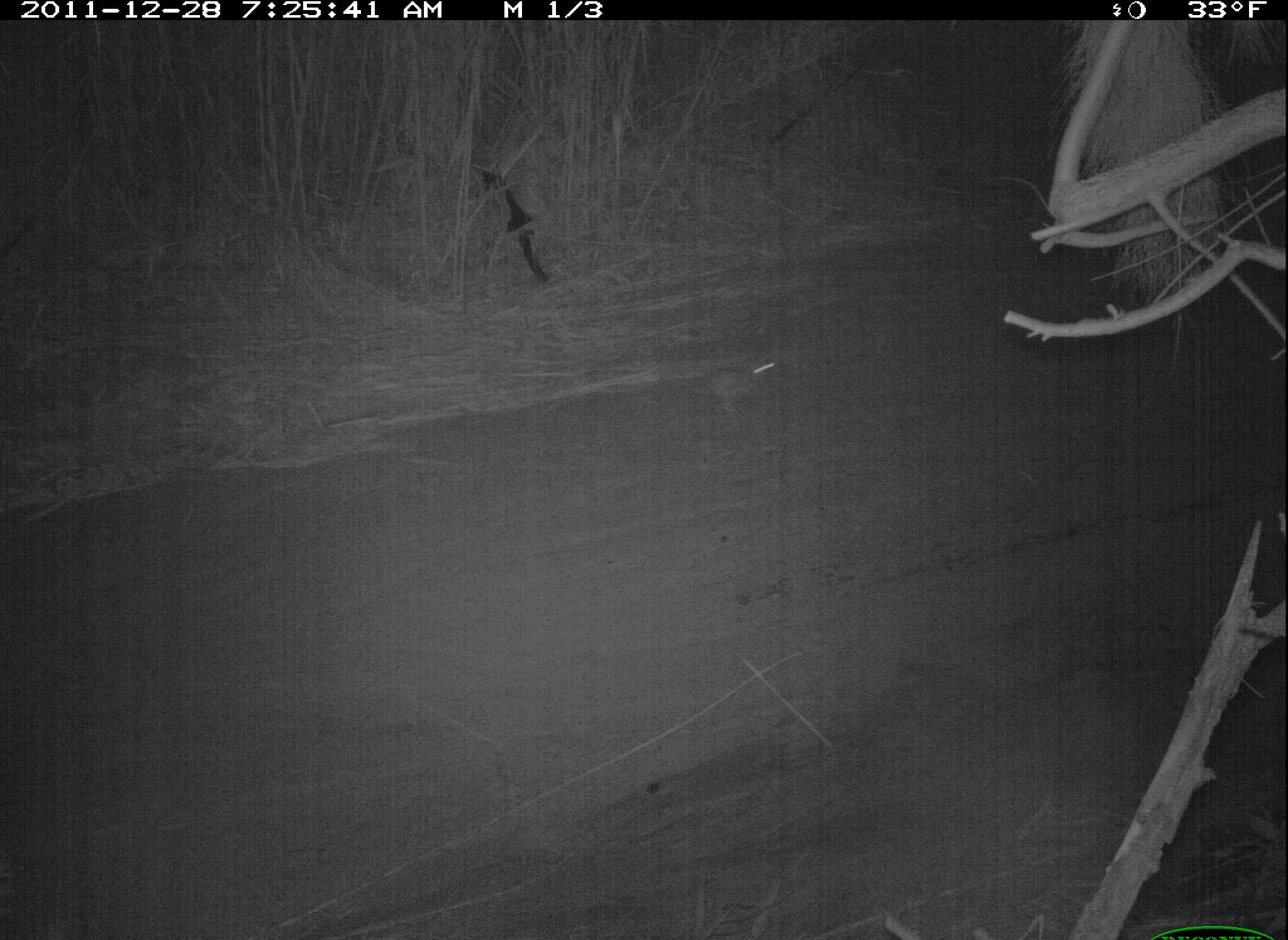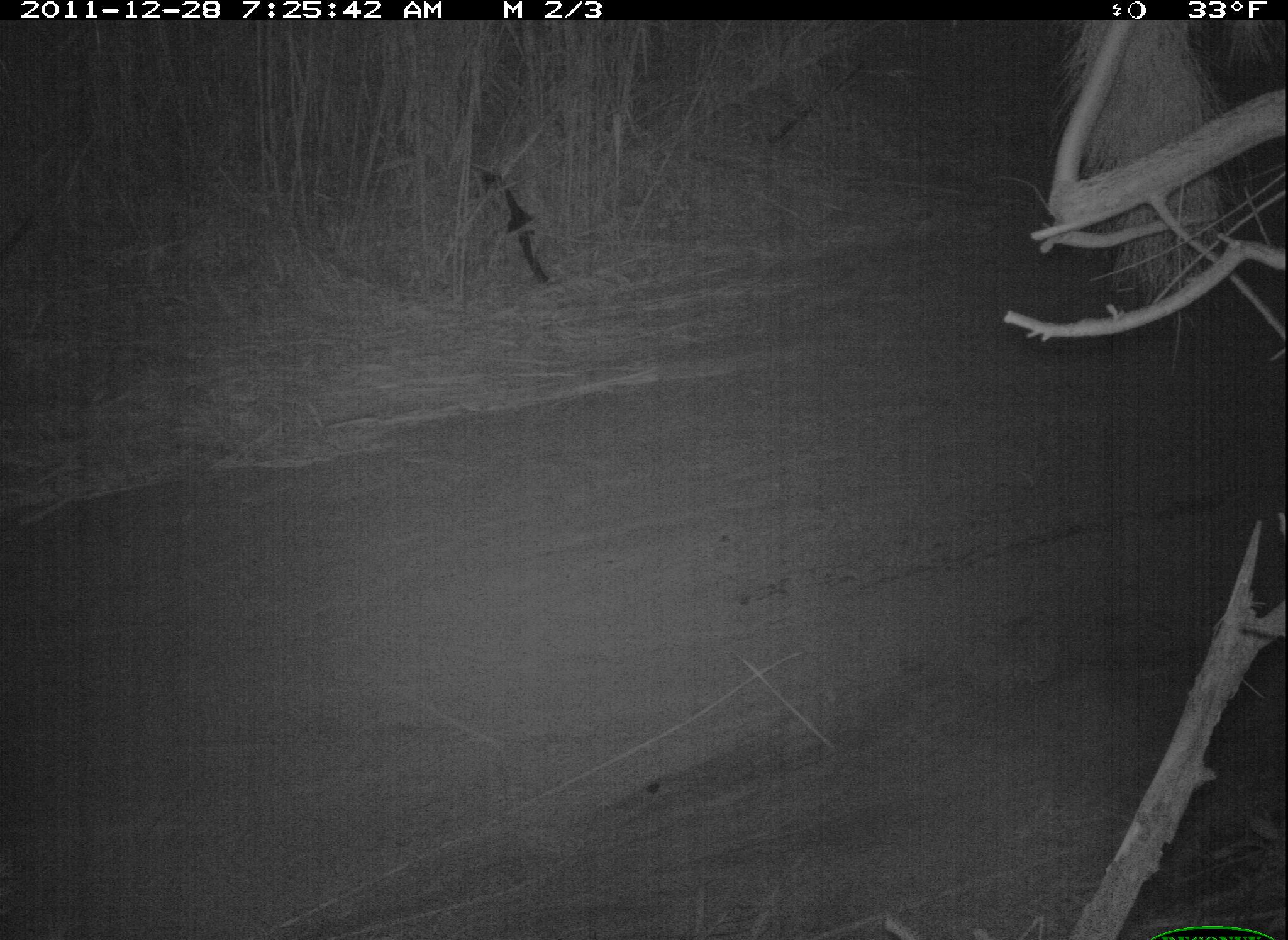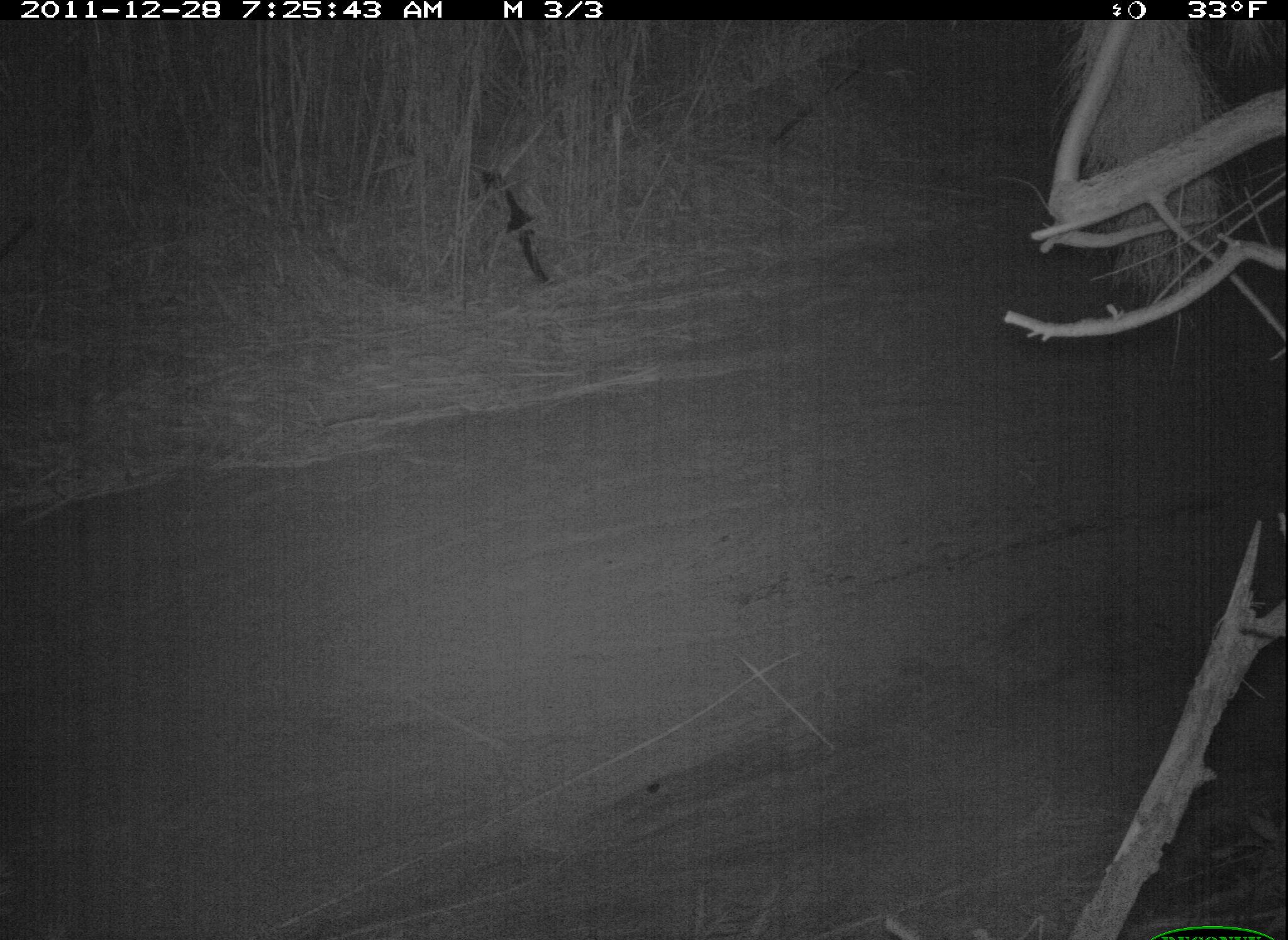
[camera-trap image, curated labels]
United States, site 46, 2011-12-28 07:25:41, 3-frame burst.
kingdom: Animalia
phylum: Chordata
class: Mammalia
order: Lagomorpha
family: Leporidae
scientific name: Leporidae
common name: rabbits and hares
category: rabbit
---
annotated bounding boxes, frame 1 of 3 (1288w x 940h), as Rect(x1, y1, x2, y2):
rabbit: Rect(692, 311, 802, 419)